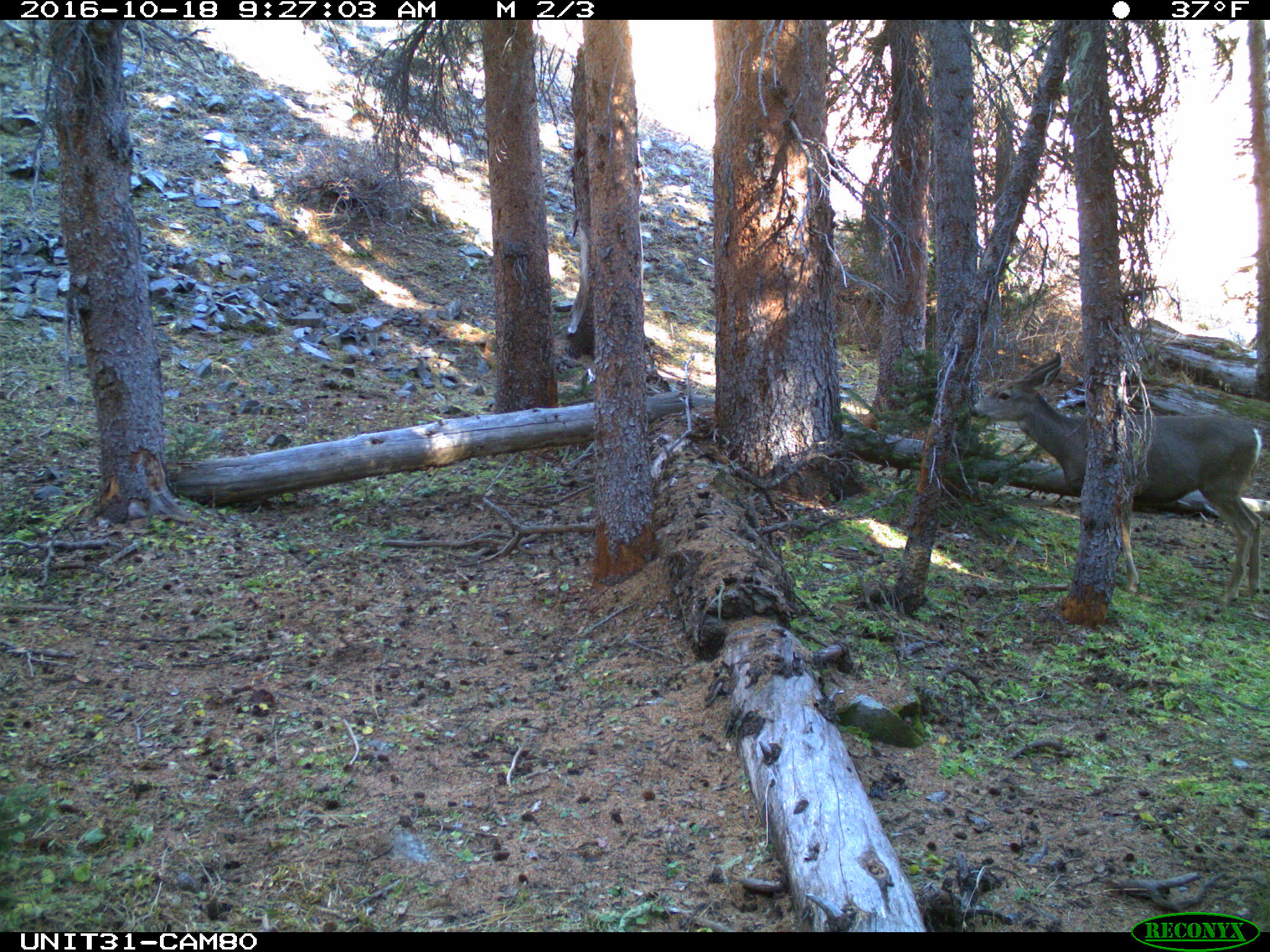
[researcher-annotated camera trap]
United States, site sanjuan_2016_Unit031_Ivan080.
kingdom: Animalia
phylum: Chordata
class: Mammalia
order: Artiodactyla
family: Cervidae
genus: Odocoileus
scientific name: Odocoileus hemionus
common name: mule deer